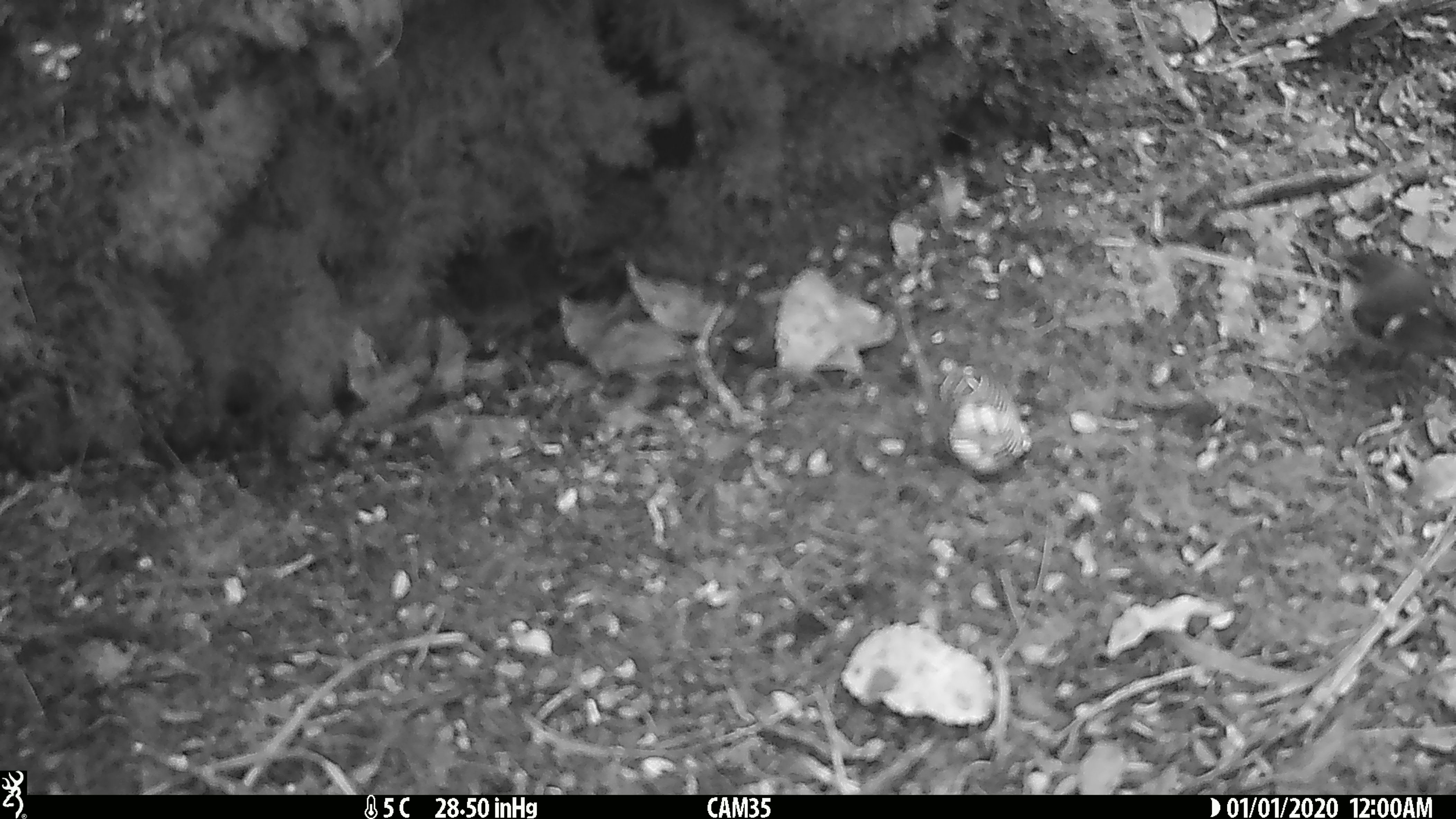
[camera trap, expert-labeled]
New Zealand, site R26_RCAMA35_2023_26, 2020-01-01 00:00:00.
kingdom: Animalia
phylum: Chordata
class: Aves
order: Passeriformes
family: Acanthisittidae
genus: Acanthisitta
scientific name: Acanthisitta chloris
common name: rifleman